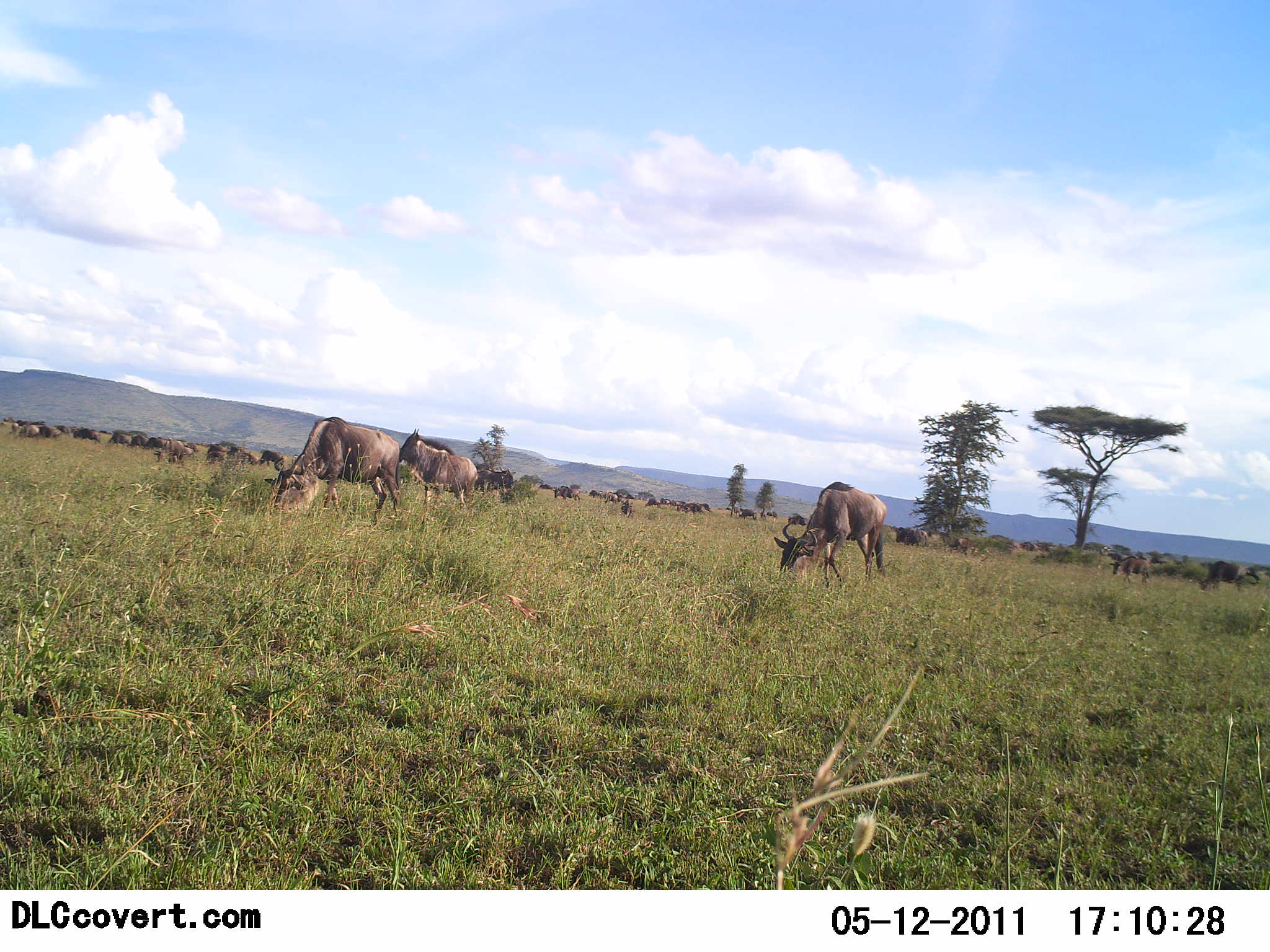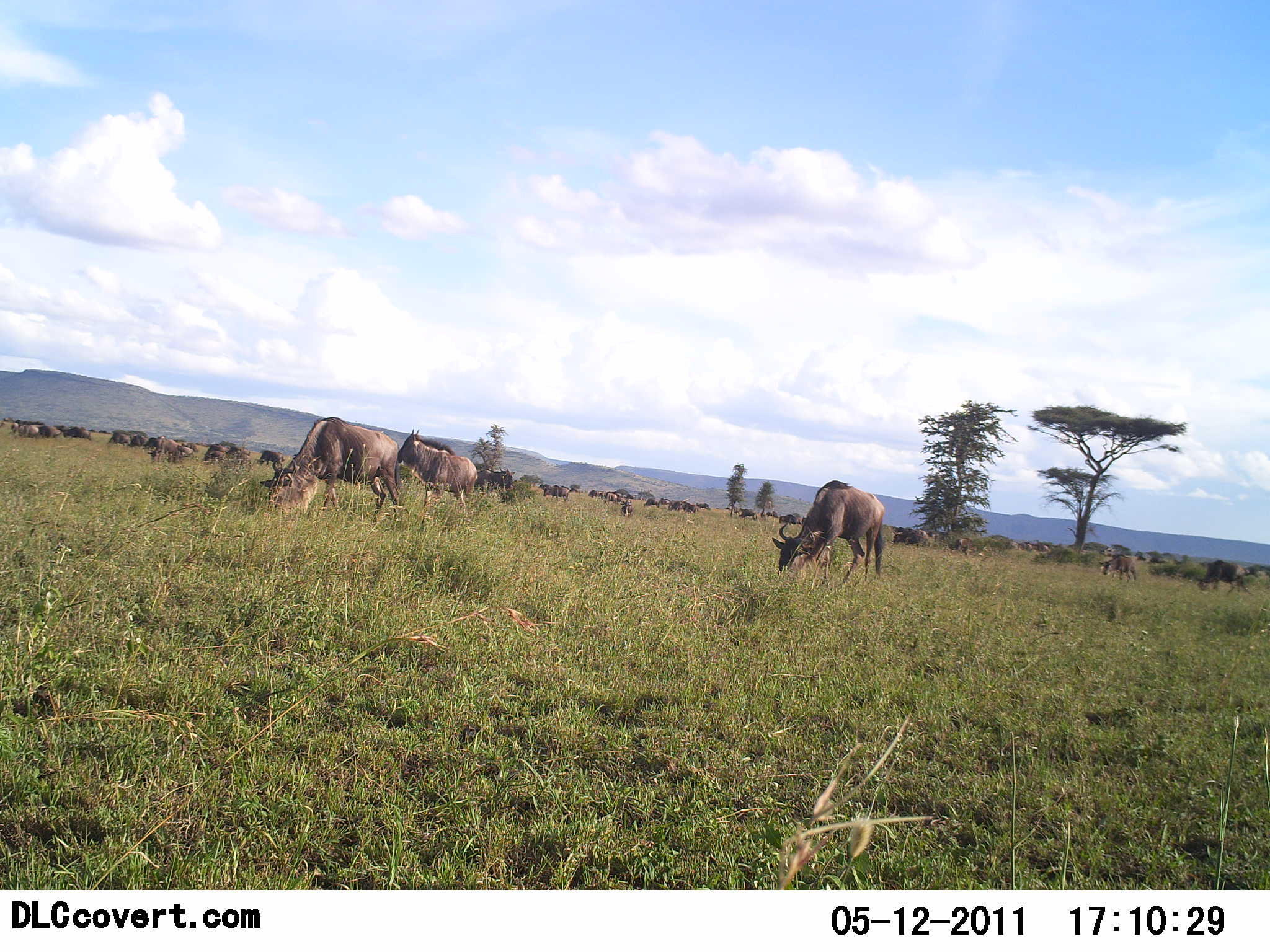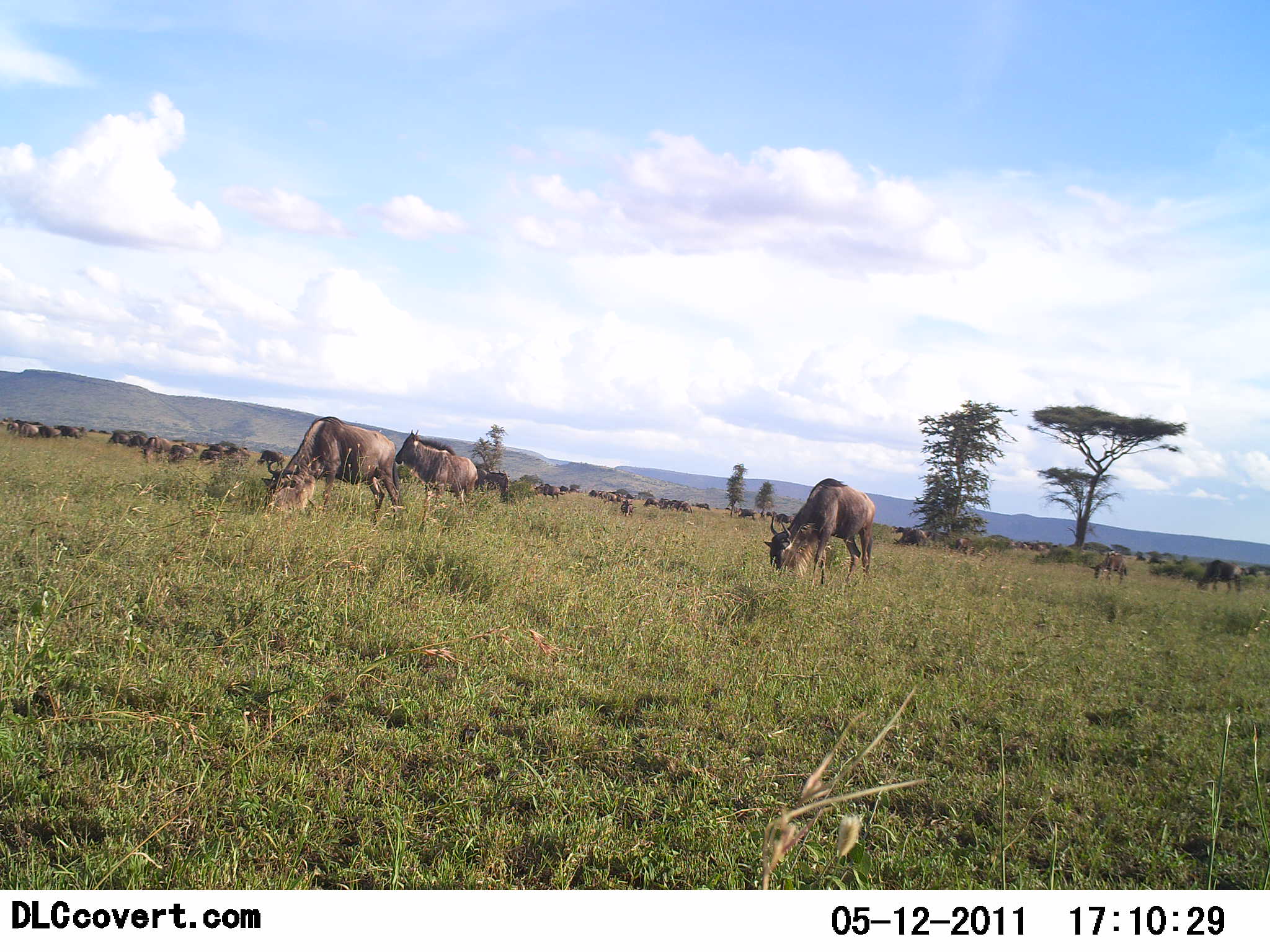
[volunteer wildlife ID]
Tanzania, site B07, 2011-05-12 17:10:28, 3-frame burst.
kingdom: Animalia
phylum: Chordata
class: Mammalia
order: Artiodactyla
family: Bovidae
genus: Connochaetes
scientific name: Connochaetes taurinus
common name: blue wildebeest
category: wildebeest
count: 51+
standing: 10%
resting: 0%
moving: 50%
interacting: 0%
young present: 0%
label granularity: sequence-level